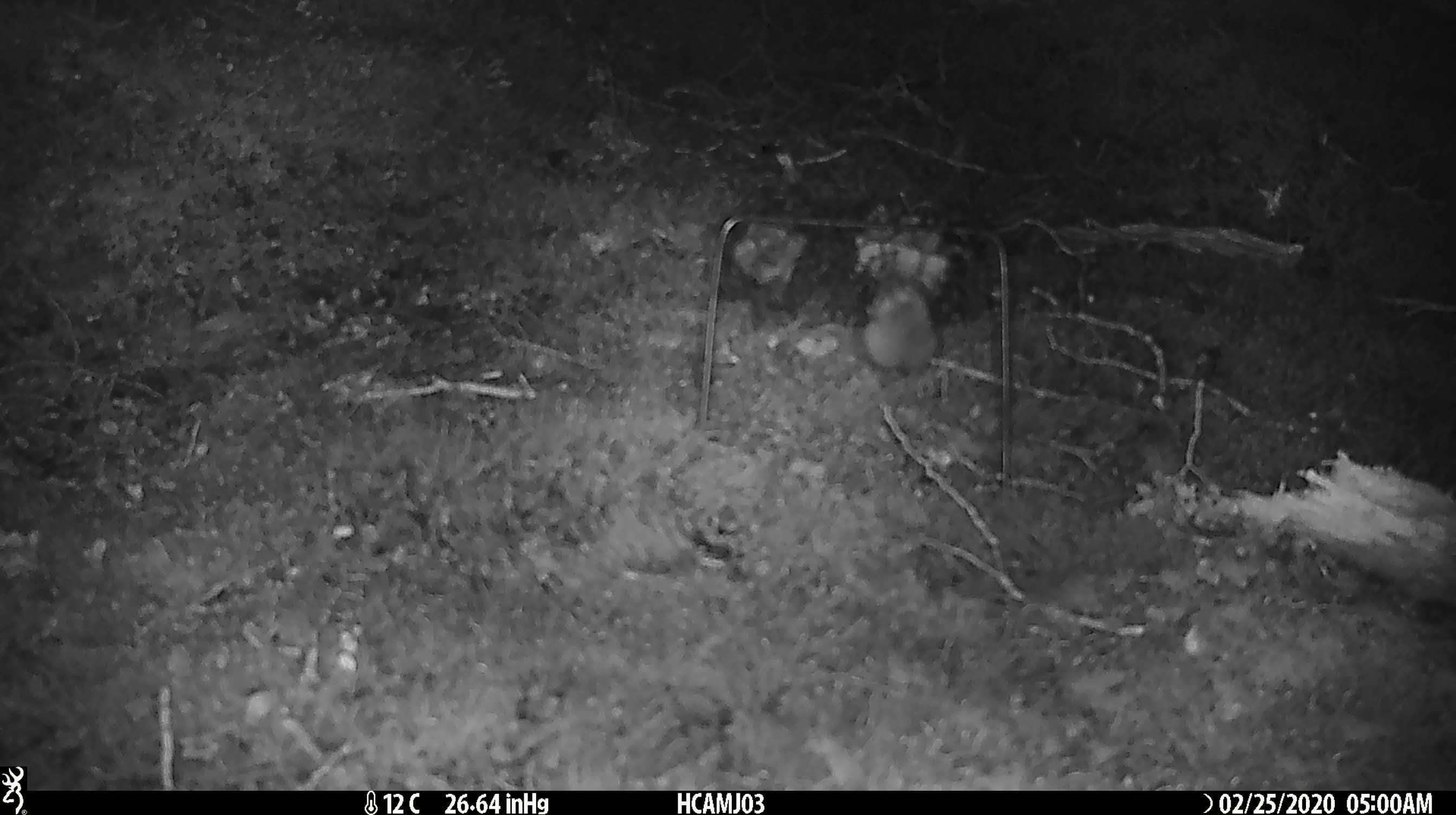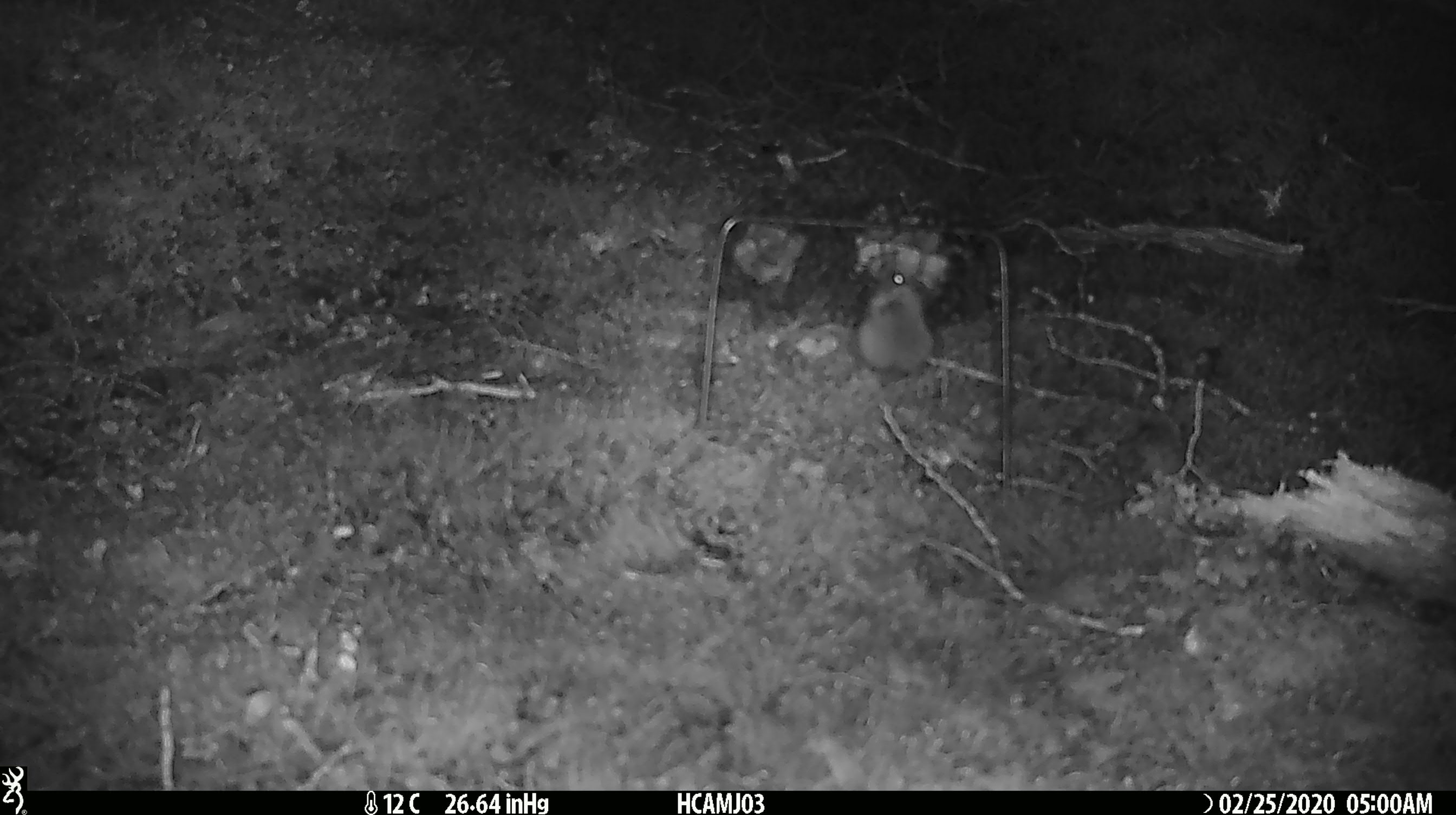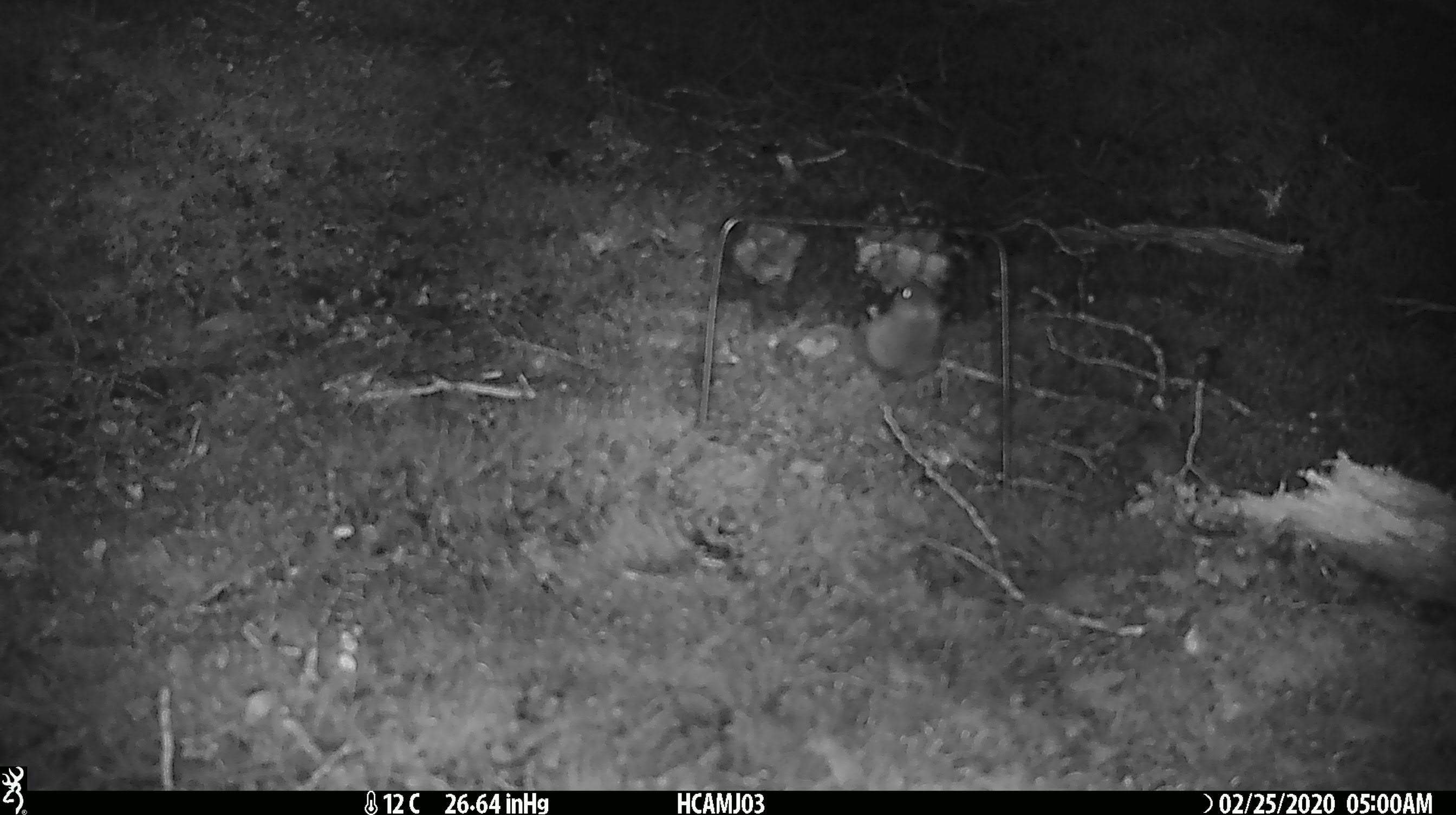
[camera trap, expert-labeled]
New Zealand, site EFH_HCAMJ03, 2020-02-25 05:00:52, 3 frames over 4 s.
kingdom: Animalia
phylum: Chordata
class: Mammalia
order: Rodentia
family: Muridae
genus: Mus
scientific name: Mus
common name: mouse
Mouse (Mus).